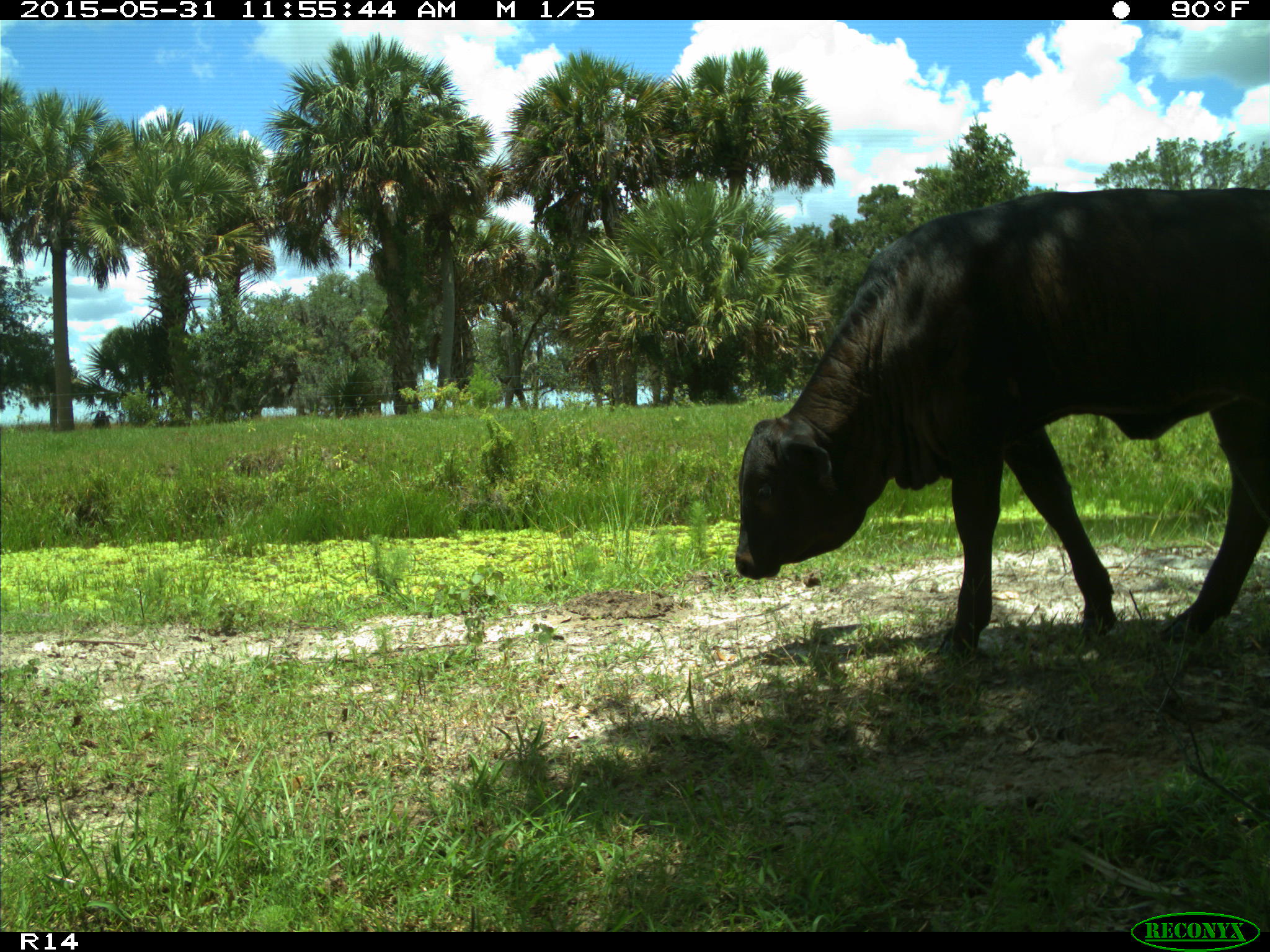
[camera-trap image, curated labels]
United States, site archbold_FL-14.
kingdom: Animalia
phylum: Chordata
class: Mammalia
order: Artiodactyla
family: Bovidae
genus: Bos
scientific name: Bos taurus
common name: domestic cow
Bos taurus (domestic cow).